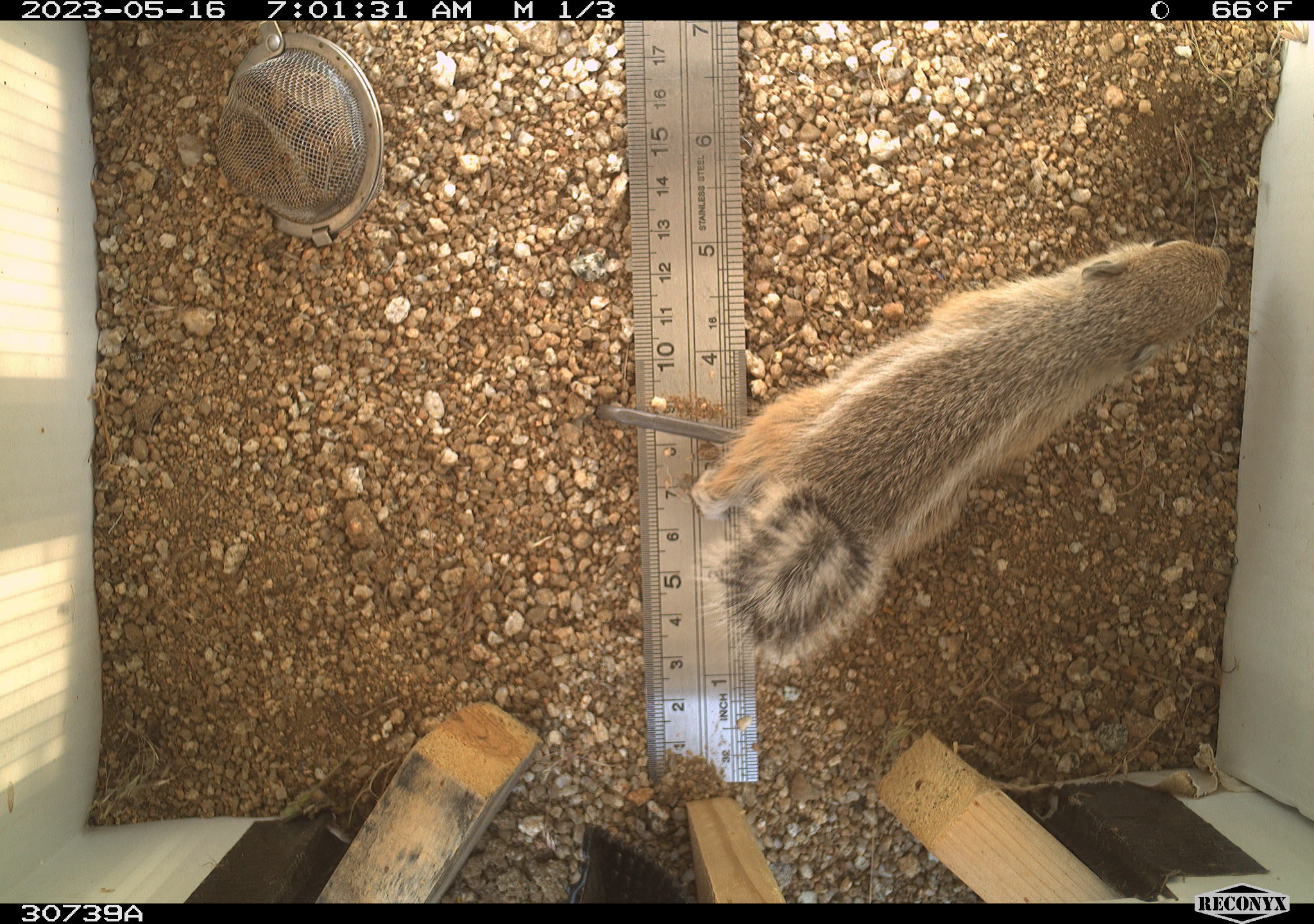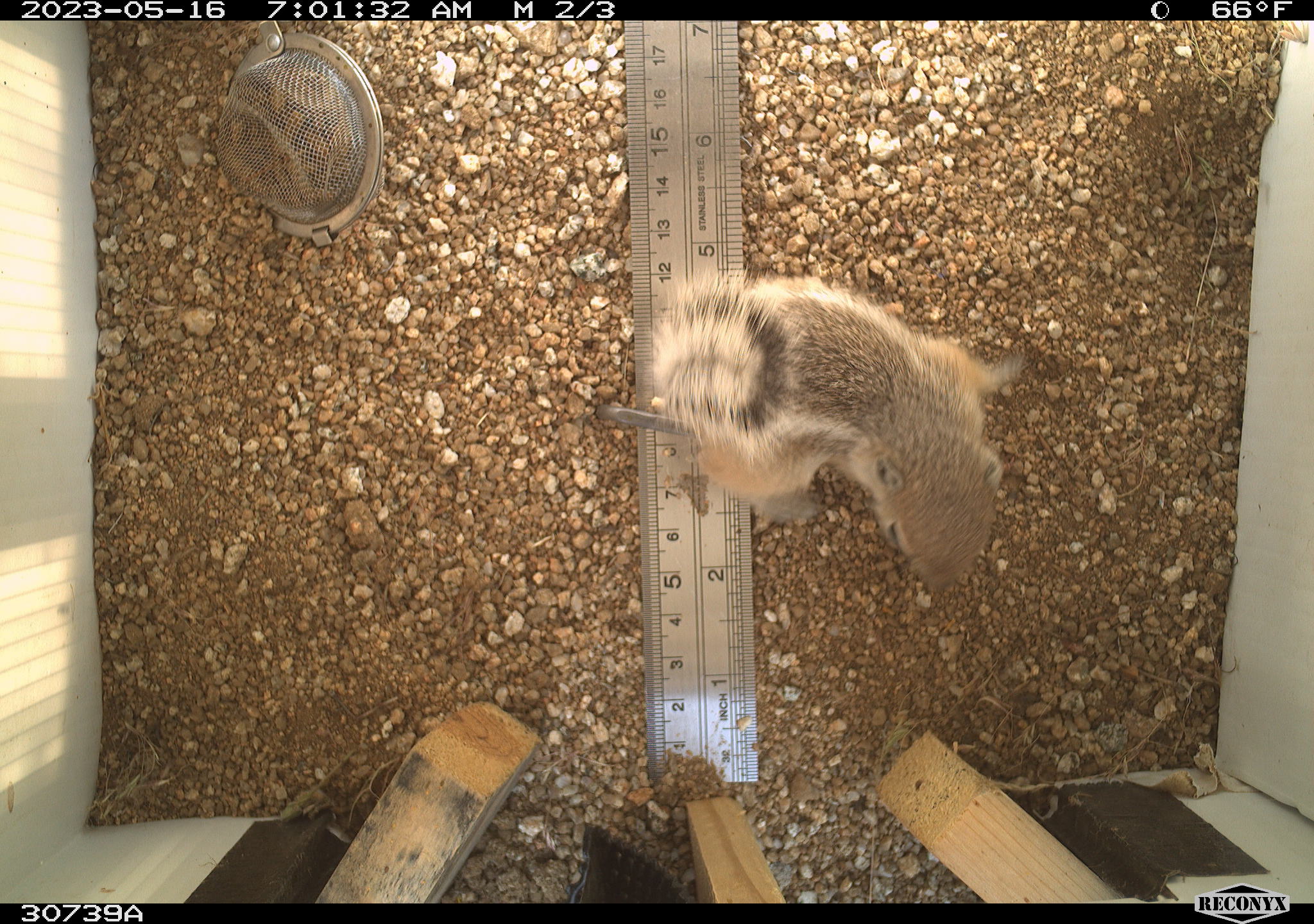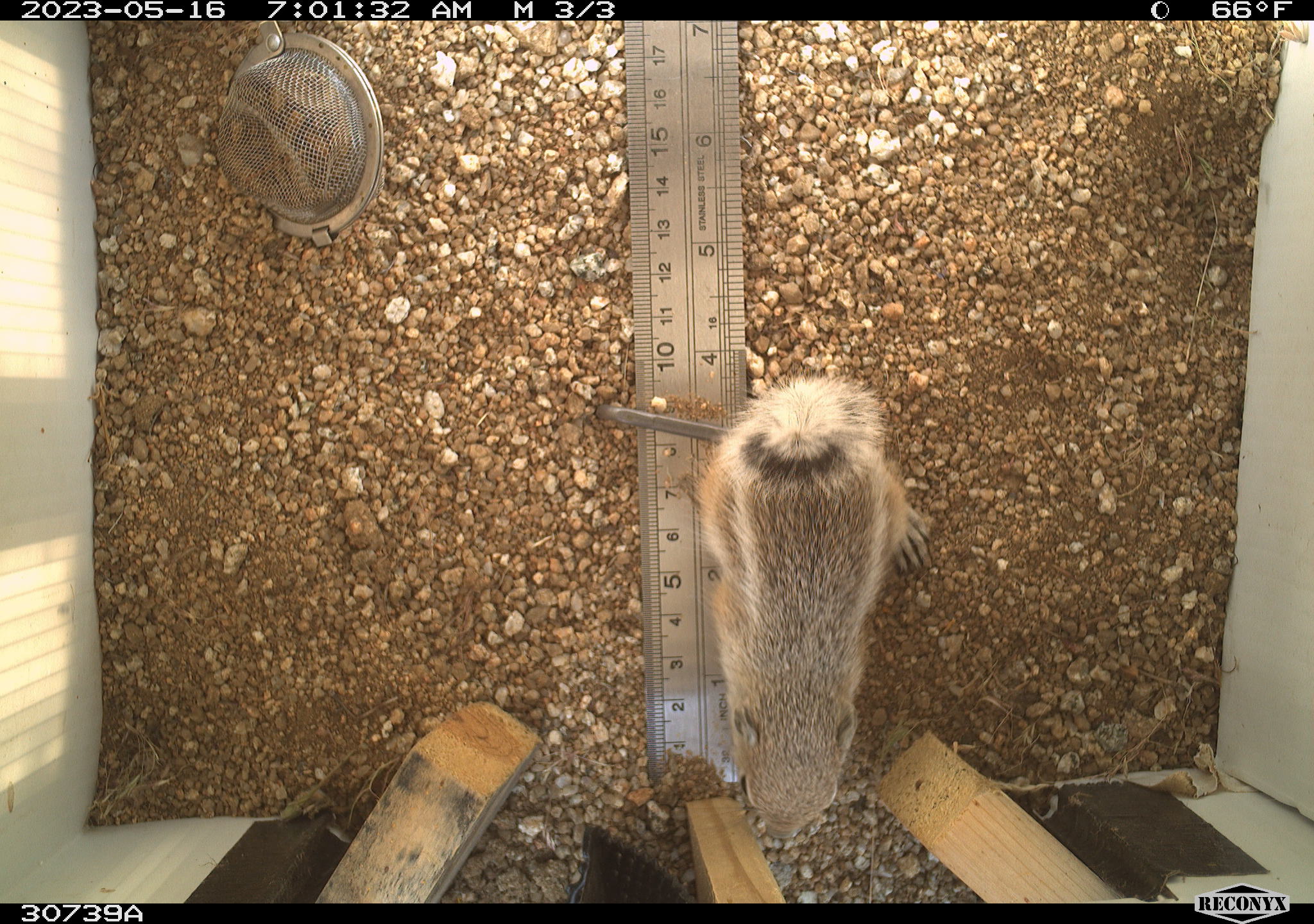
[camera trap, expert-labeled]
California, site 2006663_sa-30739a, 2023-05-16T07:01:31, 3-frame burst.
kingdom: Animalia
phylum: Chordata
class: Mammalia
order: Rodentia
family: Sciuridae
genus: Ammospermophilus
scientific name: Ammospermophilus leucurus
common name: white-tailed antelope squirrel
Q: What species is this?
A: White-tailed antelope squirrel (Ammospermophilus leucurus).